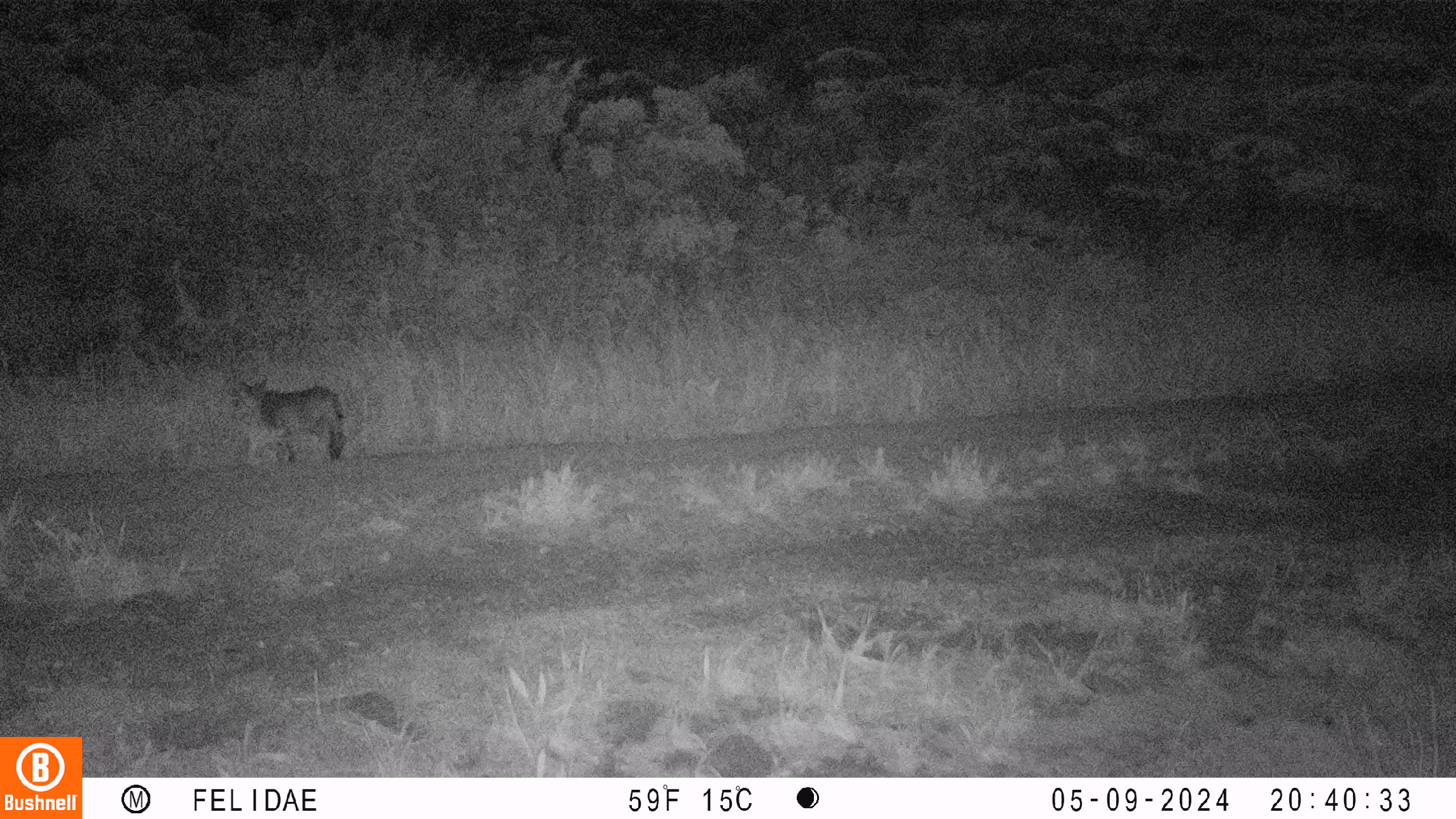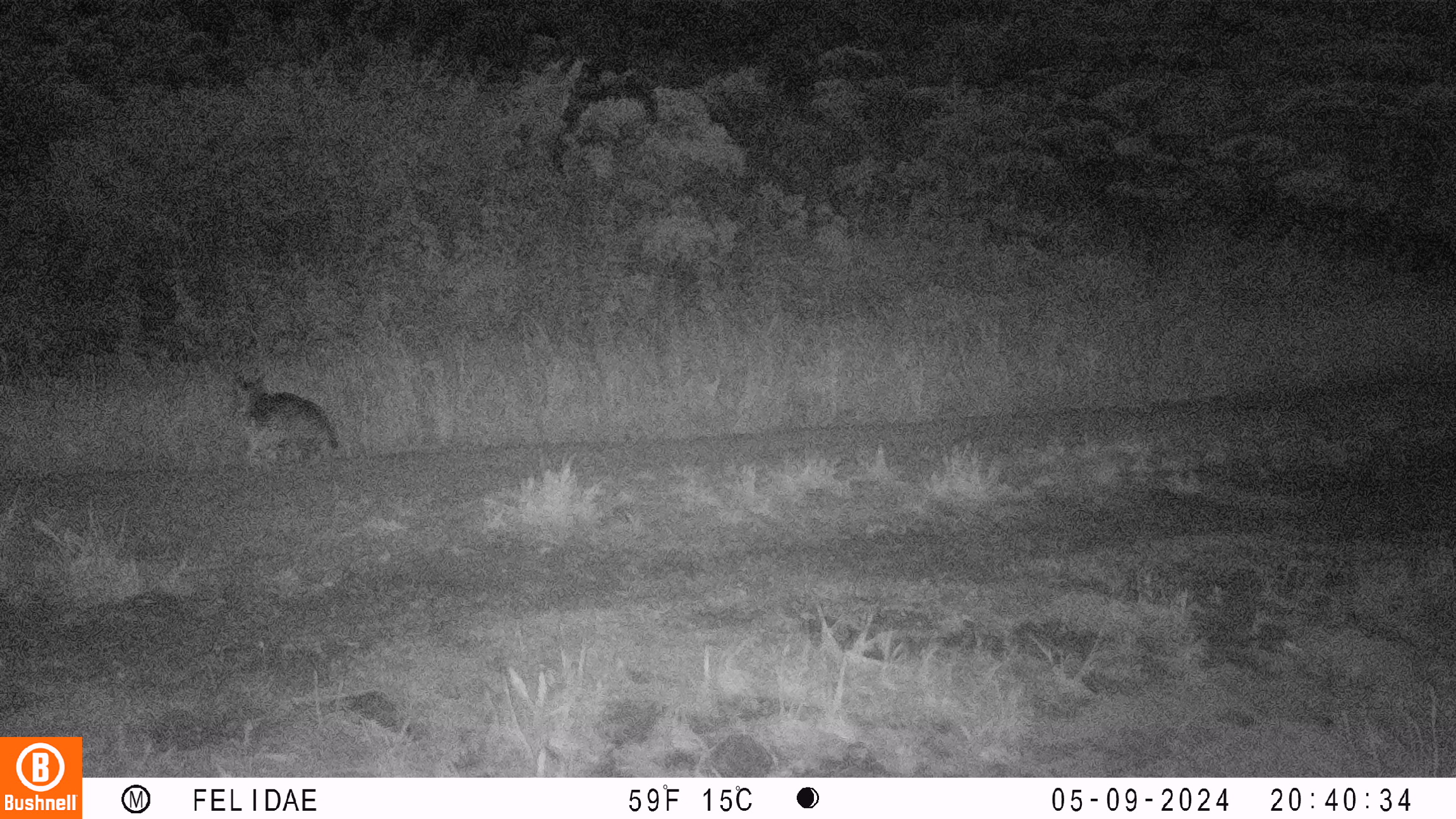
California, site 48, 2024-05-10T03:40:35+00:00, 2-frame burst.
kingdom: Animalia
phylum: Chordata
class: Mammalia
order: Carnivora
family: Felidae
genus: Lynx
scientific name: Lynx rufus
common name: bobcat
Bobcat (Lynx rufus).